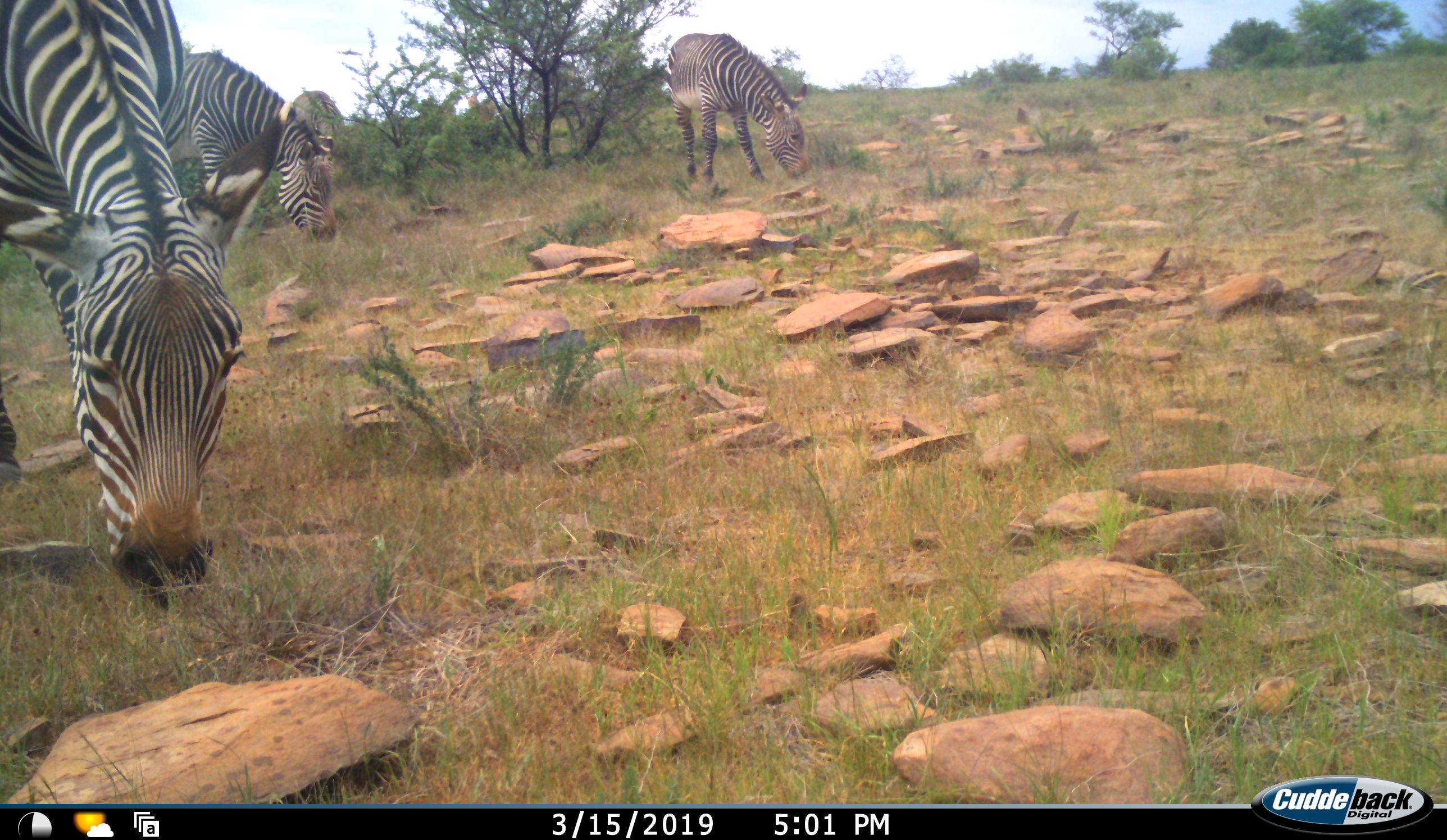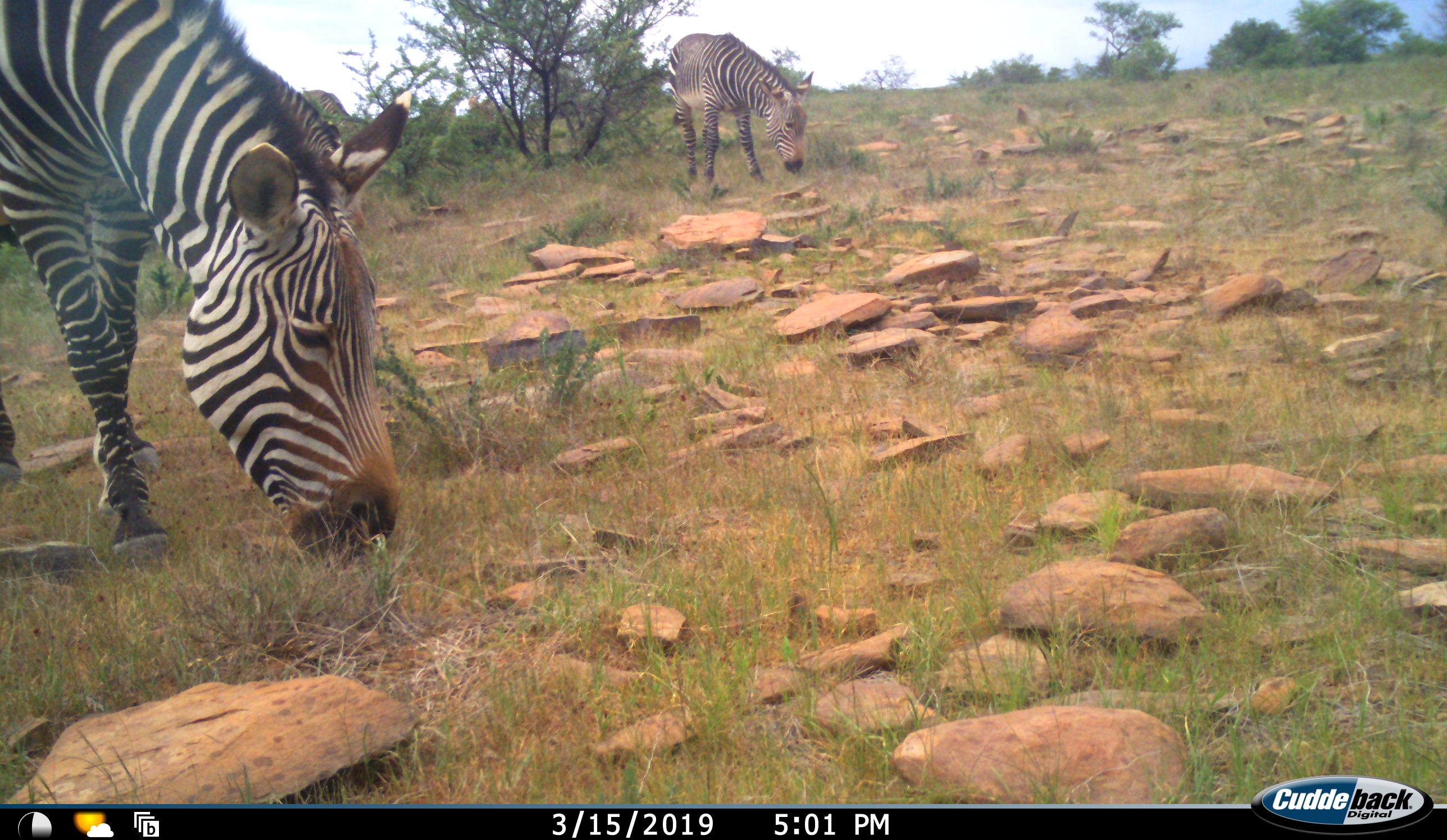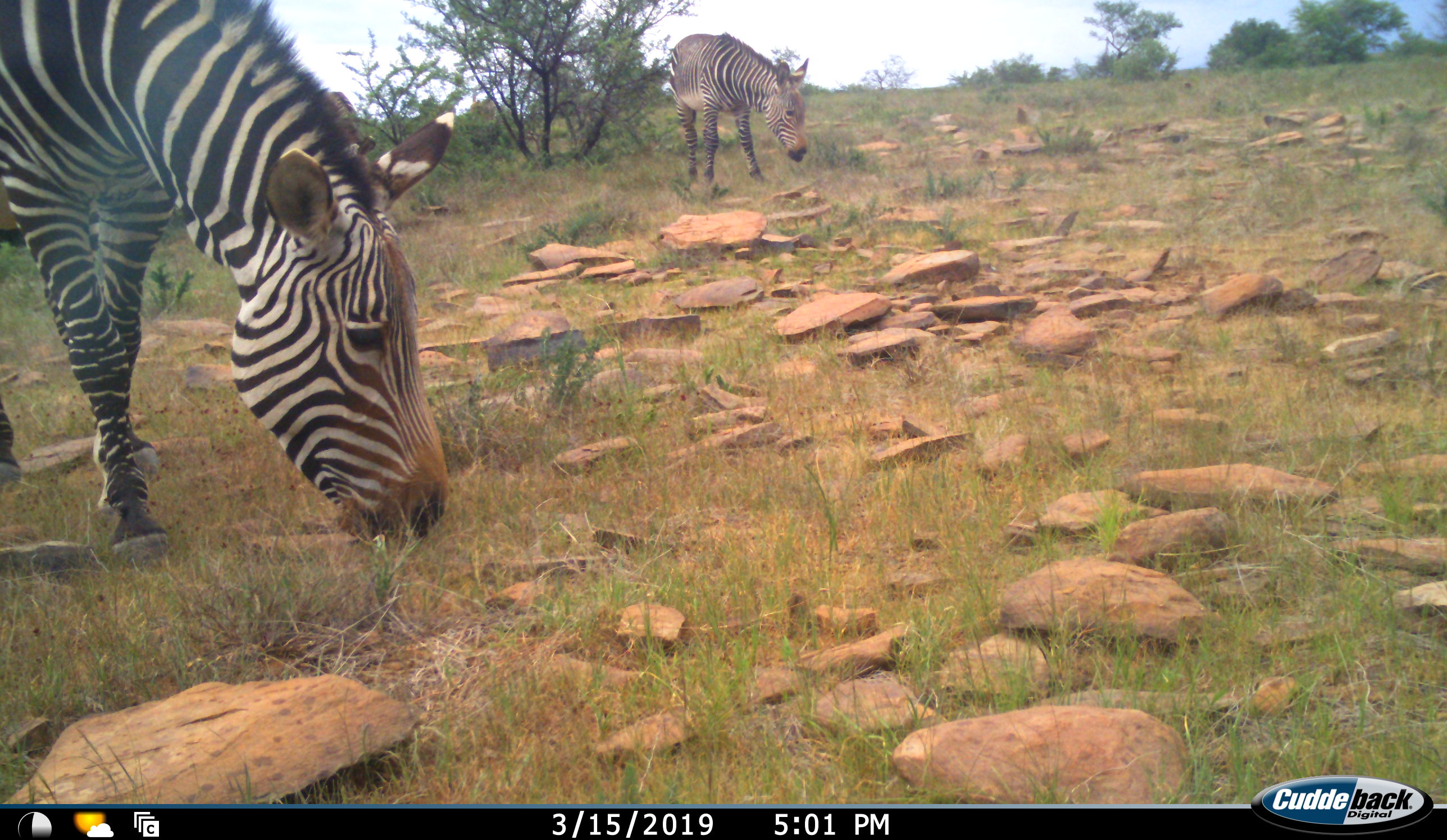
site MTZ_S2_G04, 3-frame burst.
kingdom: Animalia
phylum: Chordata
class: Mammalia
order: Perissodactyla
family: Equidae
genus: Equus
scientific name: Equus zebra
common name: mountain zebra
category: zebramountain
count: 4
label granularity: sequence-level